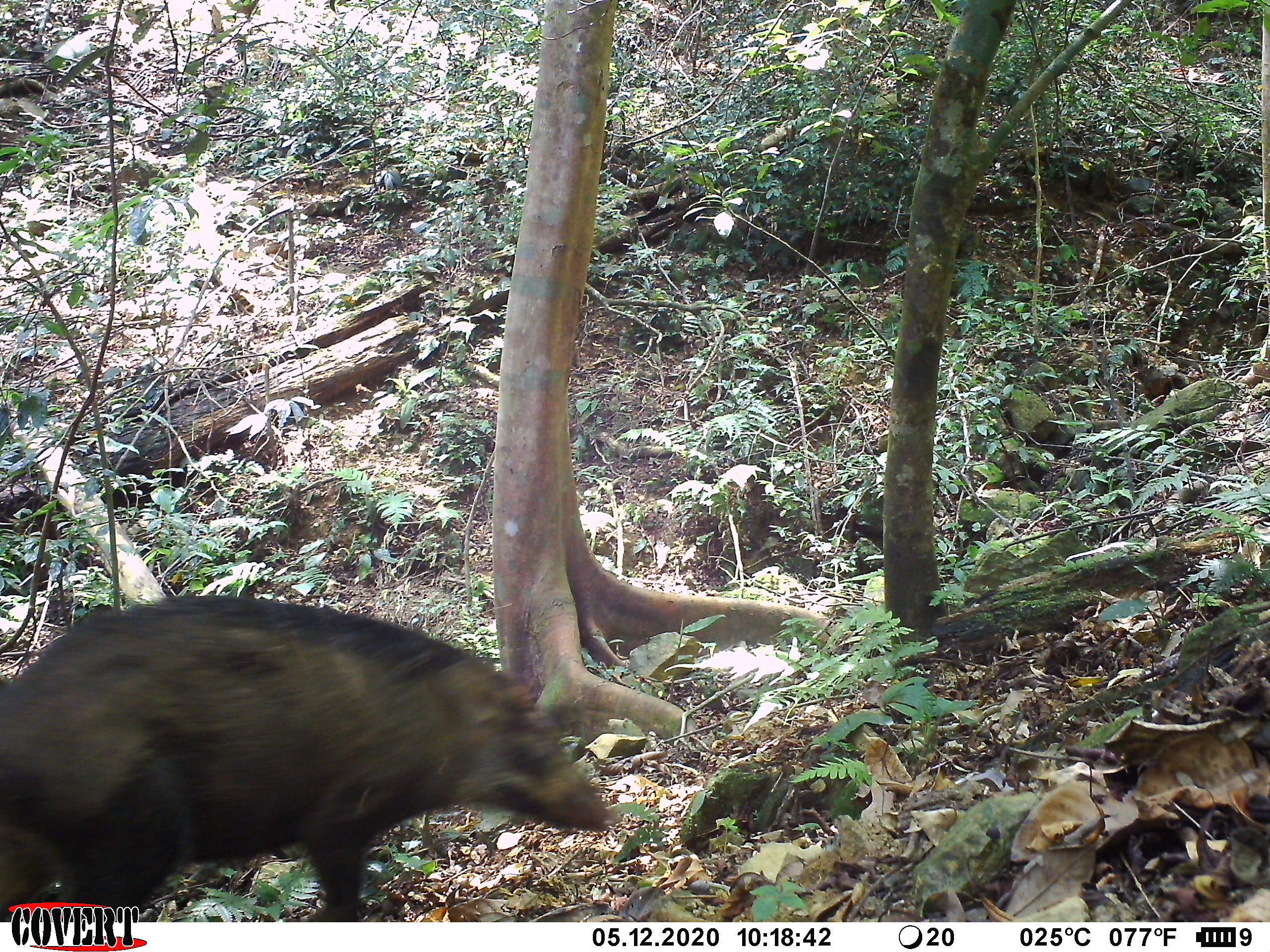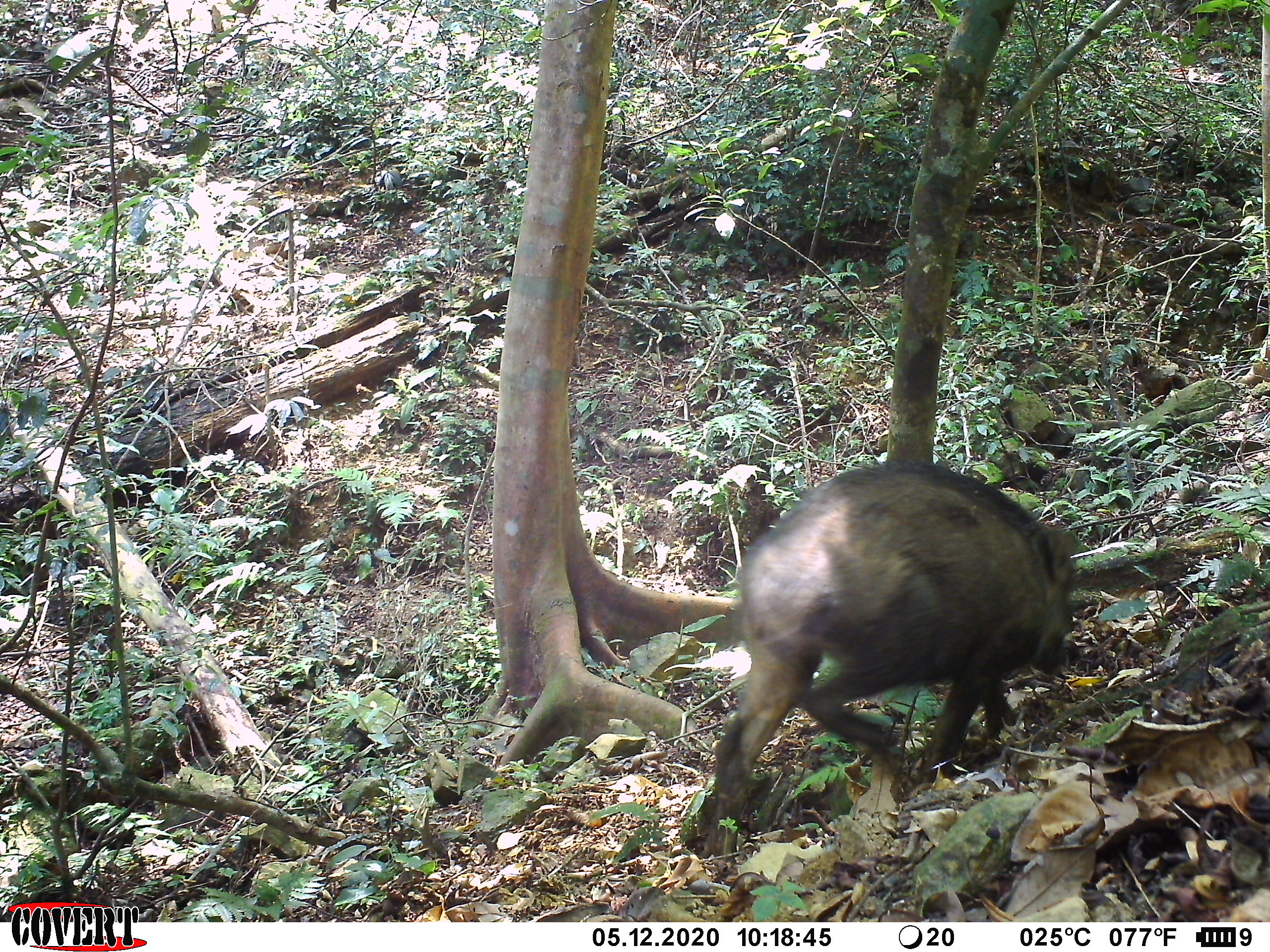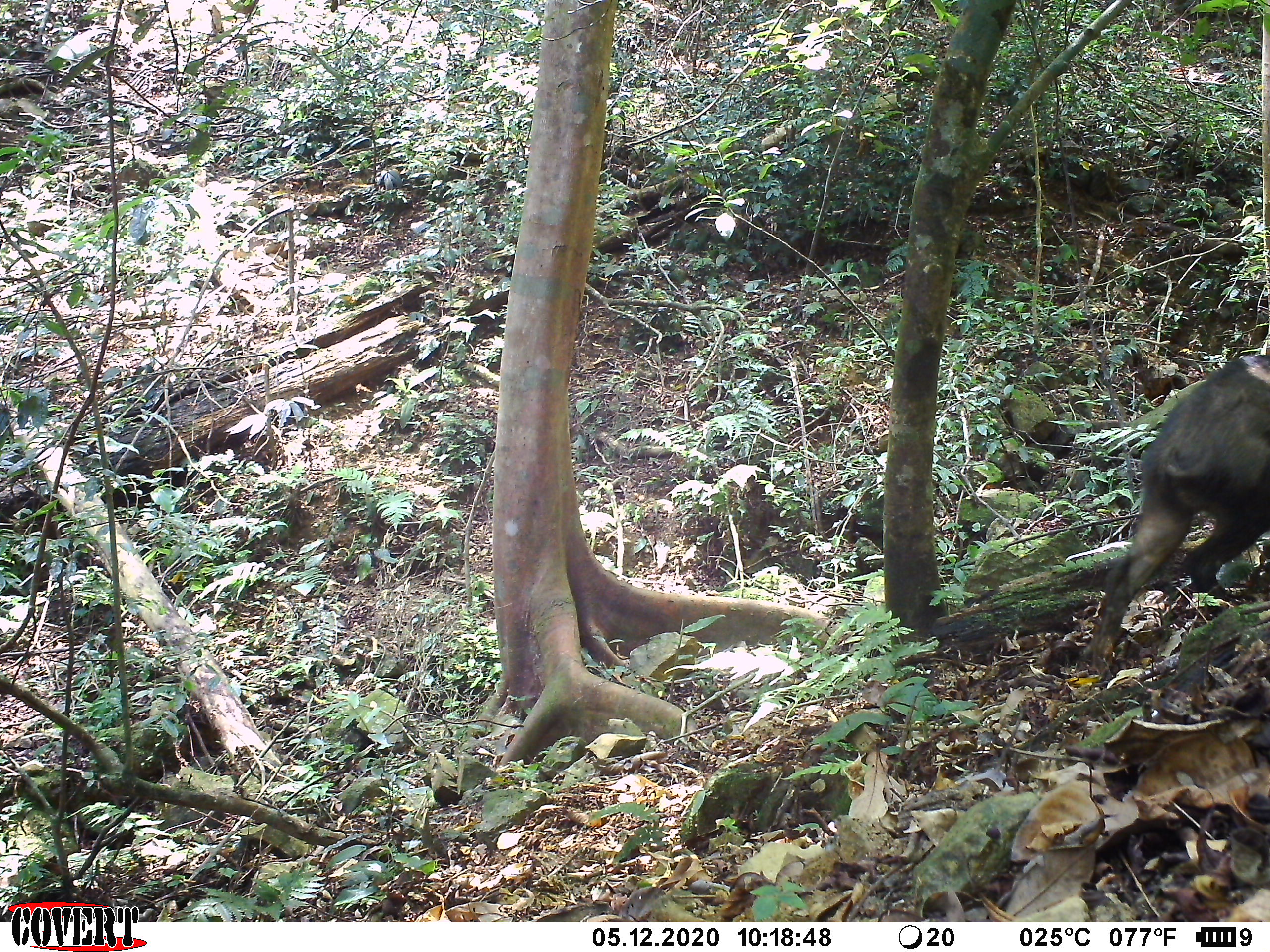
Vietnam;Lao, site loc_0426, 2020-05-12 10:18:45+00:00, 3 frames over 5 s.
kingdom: Animalia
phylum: Chordata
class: Mammalia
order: Artiodactyla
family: Suidae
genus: Sus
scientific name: Sus scrofa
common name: eurasian wild pig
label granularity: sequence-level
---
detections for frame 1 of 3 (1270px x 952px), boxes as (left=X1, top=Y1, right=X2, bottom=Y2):
eurasian wild pig: (left=0, top=595, right=616, bottom=922)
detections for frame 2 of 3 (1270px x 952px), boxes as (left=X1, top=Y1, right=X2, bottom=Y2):
eurasian wild pig: (left=703, top=458, right=1080, bottom=860)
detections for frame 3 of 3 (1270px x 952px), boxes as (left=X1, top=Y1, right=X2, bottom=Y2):
eurasian wild pig: (left=1085, top=353, right=1270, bottom=665)